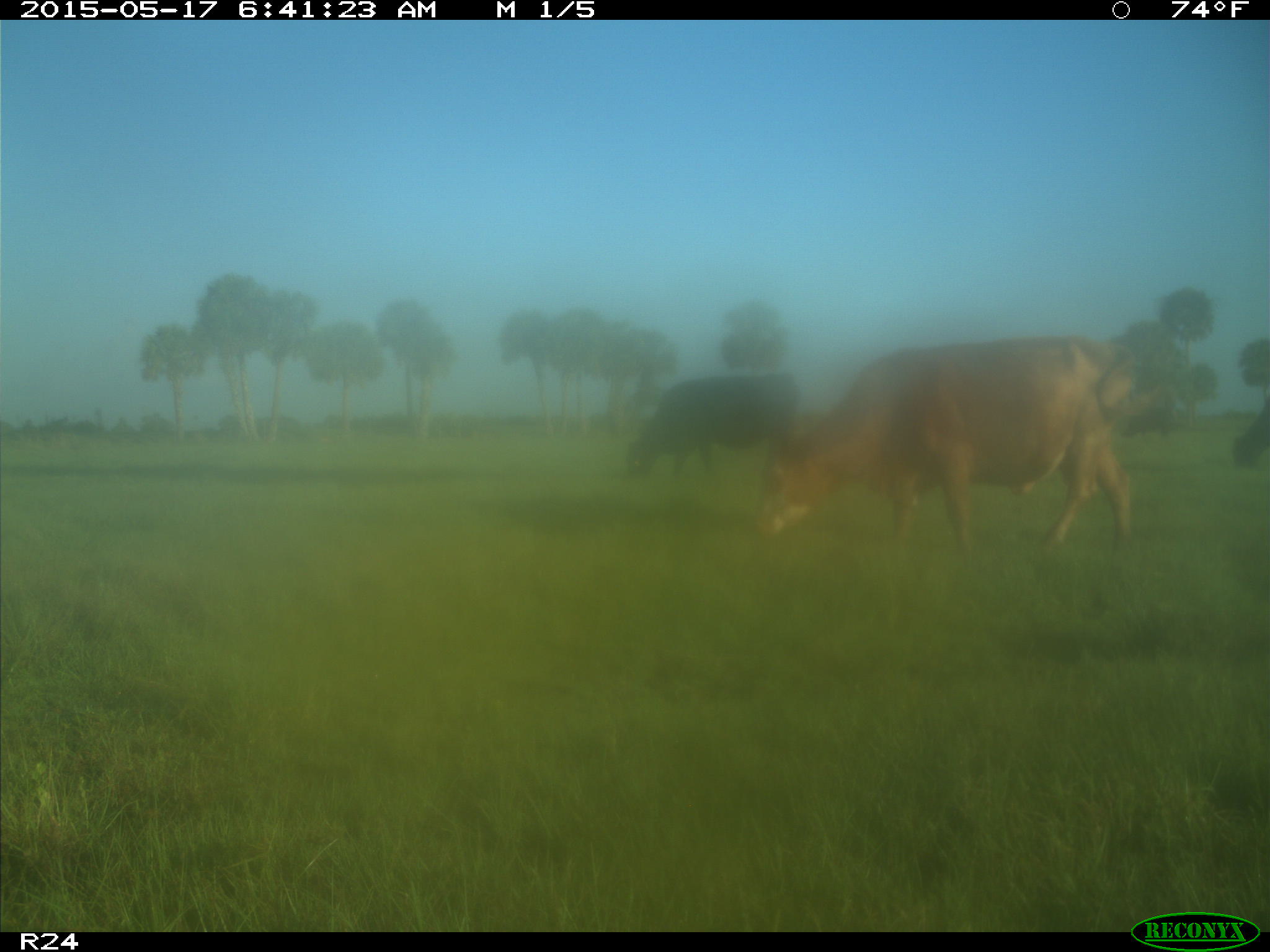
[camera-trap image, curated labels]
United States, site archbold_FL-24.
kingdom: Animalia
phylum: Chordata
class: Mammalia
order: Artiodactyla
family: Bovidae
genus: Bos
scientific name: Bos taurus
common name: domestic cow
Bos taurus (domestic cow).